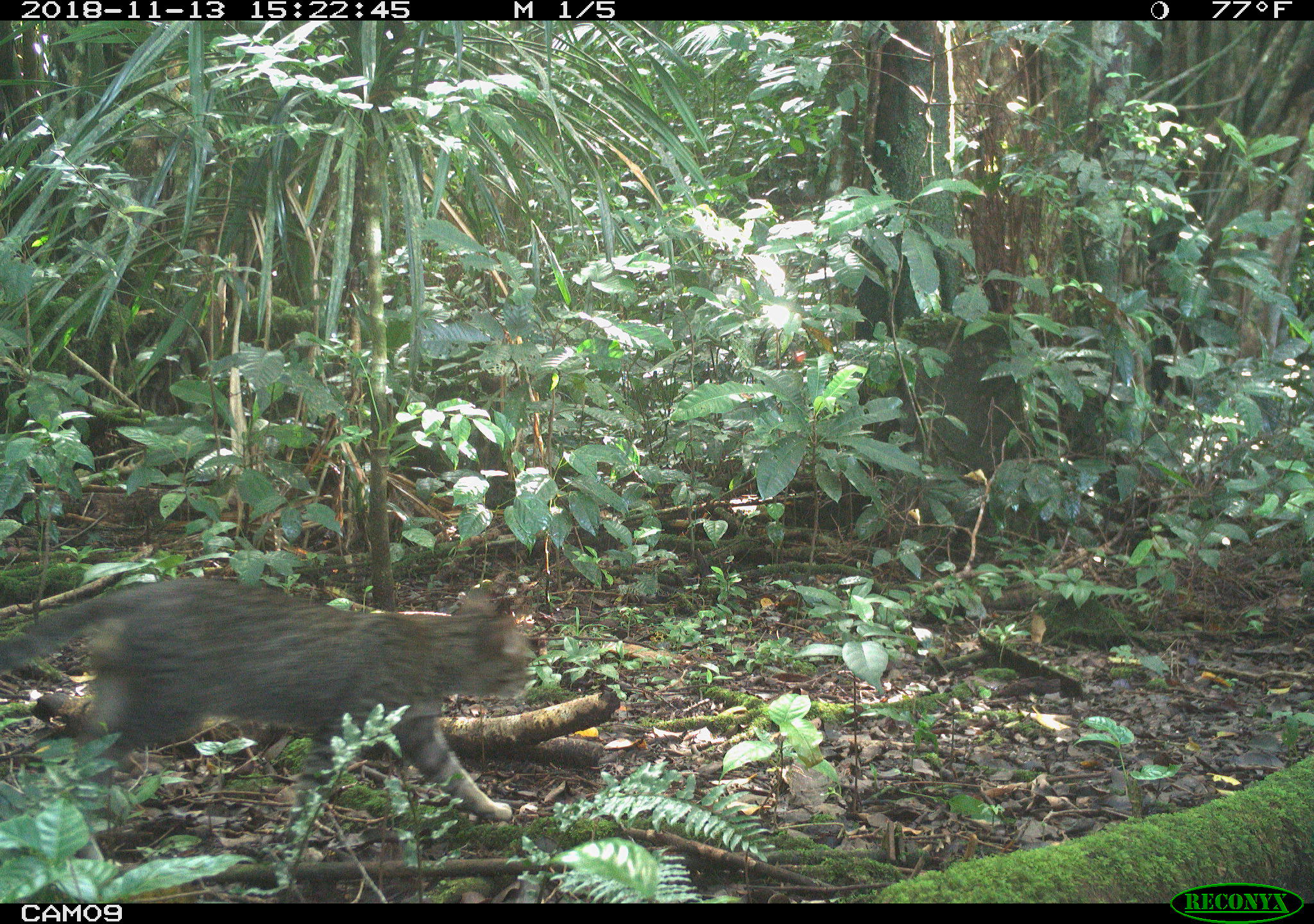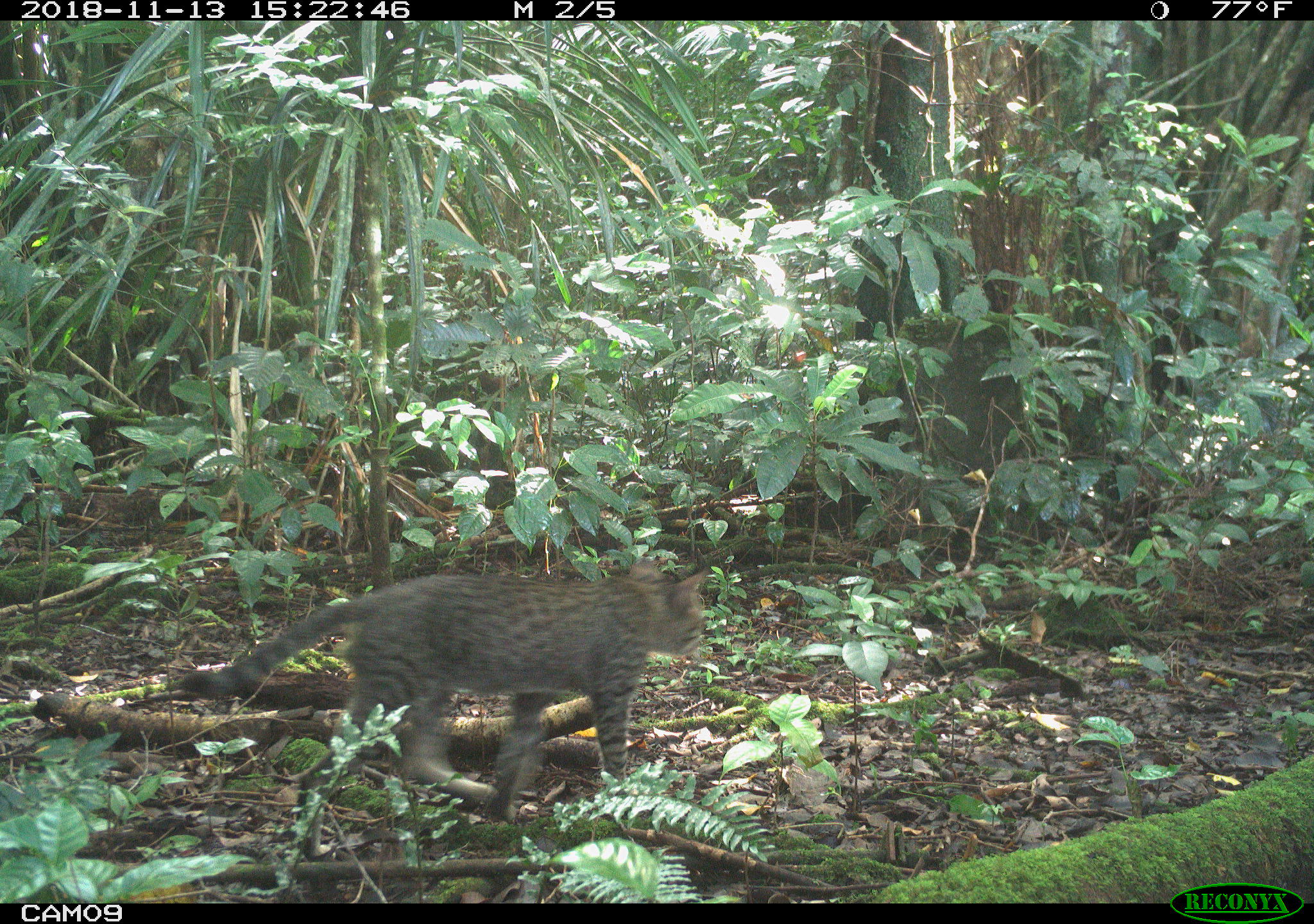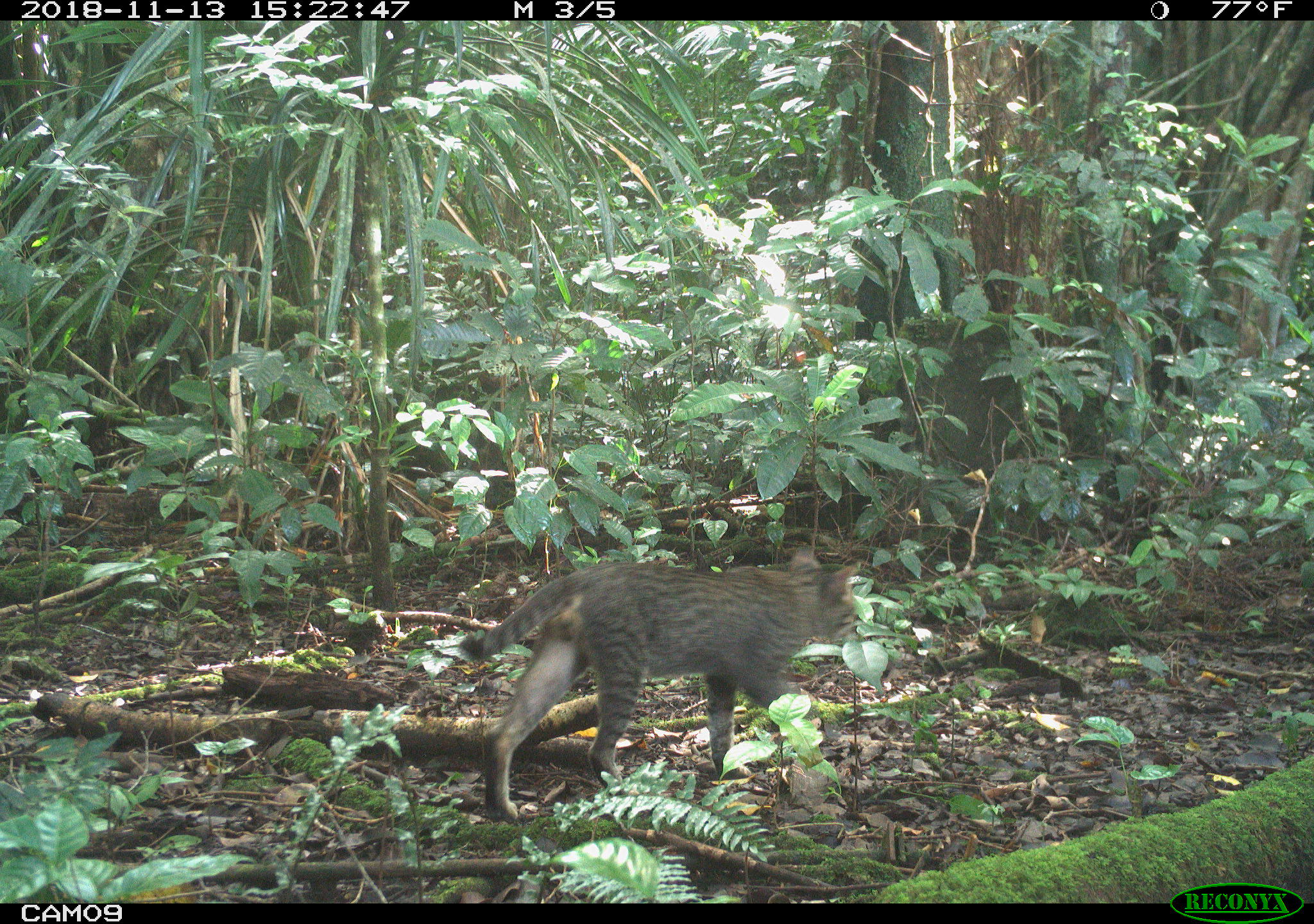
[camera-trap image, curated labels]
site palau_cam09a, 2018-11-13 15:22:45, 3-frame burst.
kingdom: Animalia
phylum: Chordata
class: Mammalia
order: Carnivora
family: Felidae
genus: Felis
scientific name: Felis catus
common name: cat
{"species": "cat (Felis catus)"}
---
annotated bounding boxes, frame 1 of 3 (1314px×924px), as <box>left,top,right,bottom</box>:
cat: <box>5,578,535,869</box>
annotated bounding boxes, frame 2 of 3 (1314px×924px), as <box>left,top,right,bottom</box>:
cat: <box>180,565,709,834</box>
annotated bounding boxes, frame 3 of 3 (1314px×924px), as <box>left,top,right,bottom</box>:
cat: <box>458,549,874,824</box>